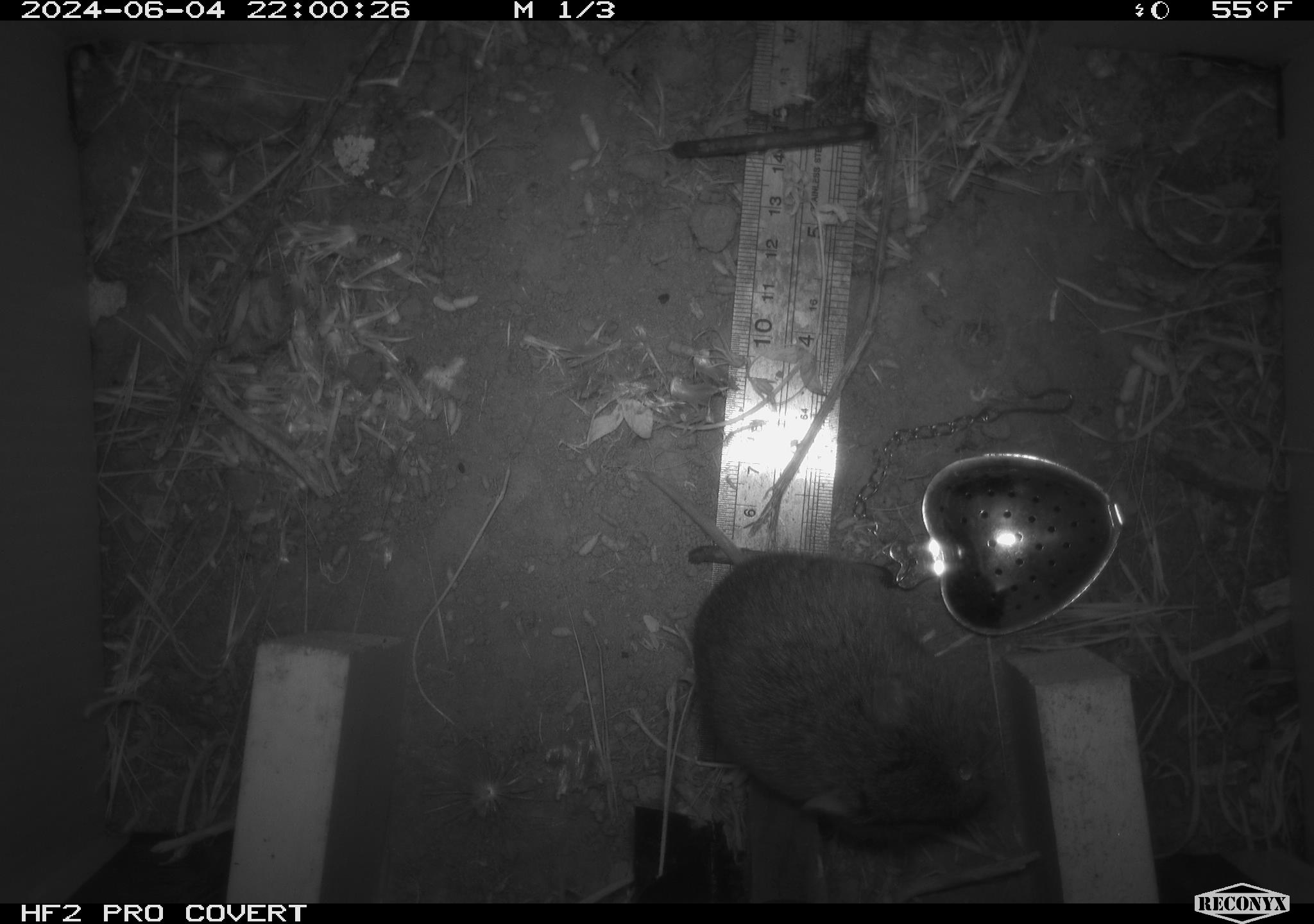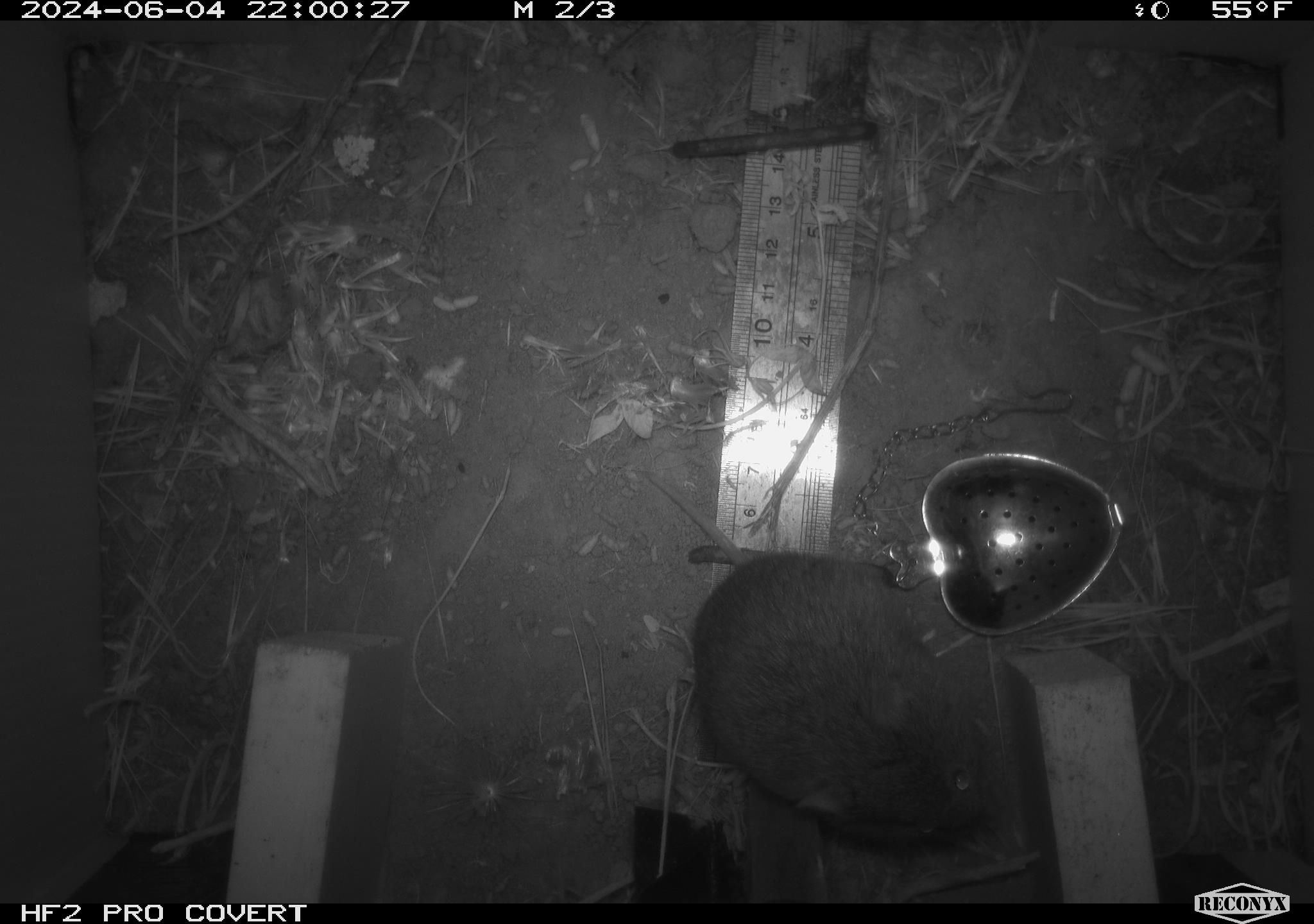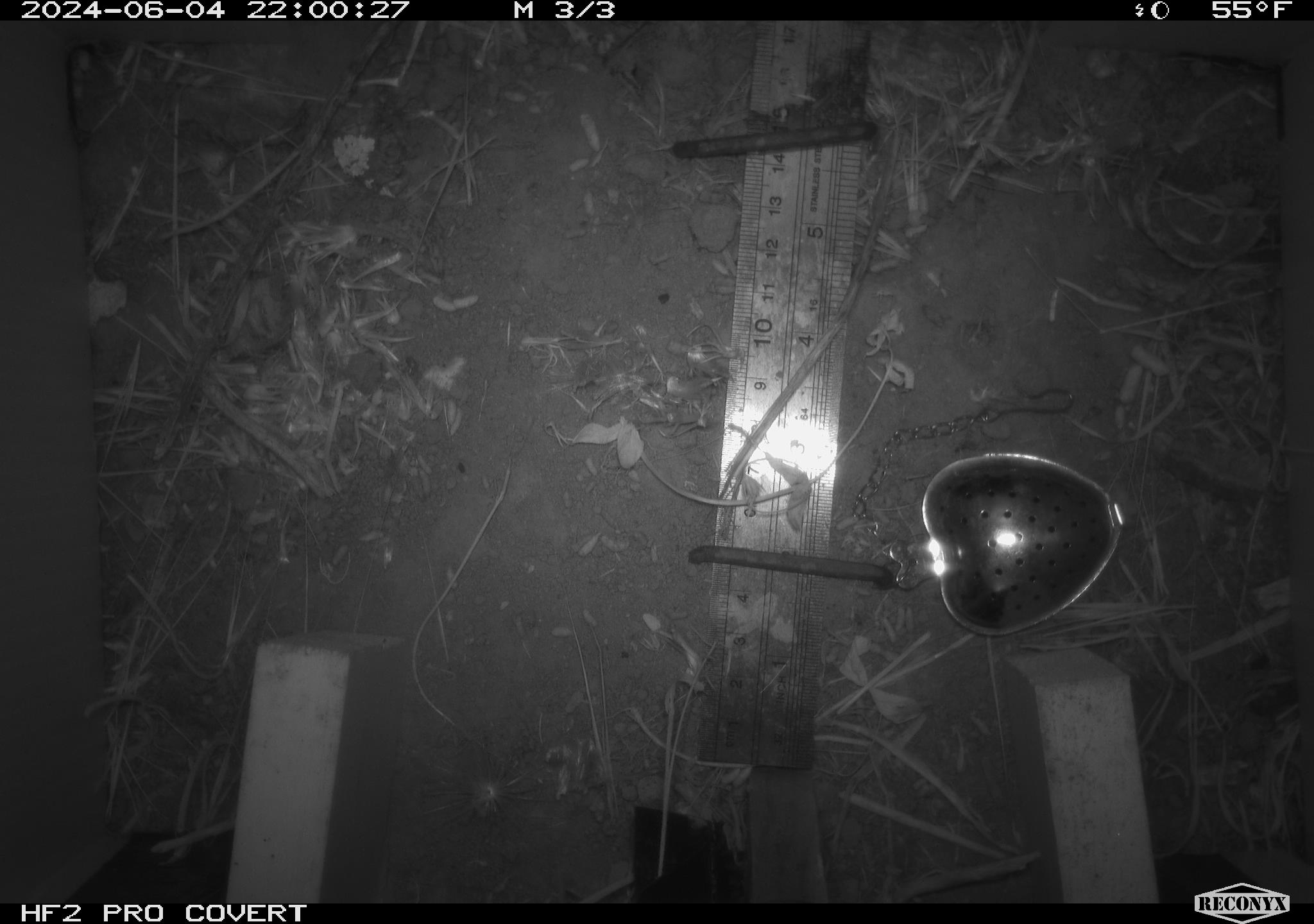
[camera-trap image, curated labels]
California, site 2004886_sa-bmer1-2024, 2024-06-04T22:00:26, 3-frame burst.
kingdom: Animalia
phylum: Chordata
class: Mammalia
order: Rodentia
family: Cricetidae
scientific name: Arvicolinae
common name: voles, lemmings, and muskrats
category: arvicolinae subfamily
Arvicolinae subfamily (voles, lemmings, and muskrats) (Arvicolinae).